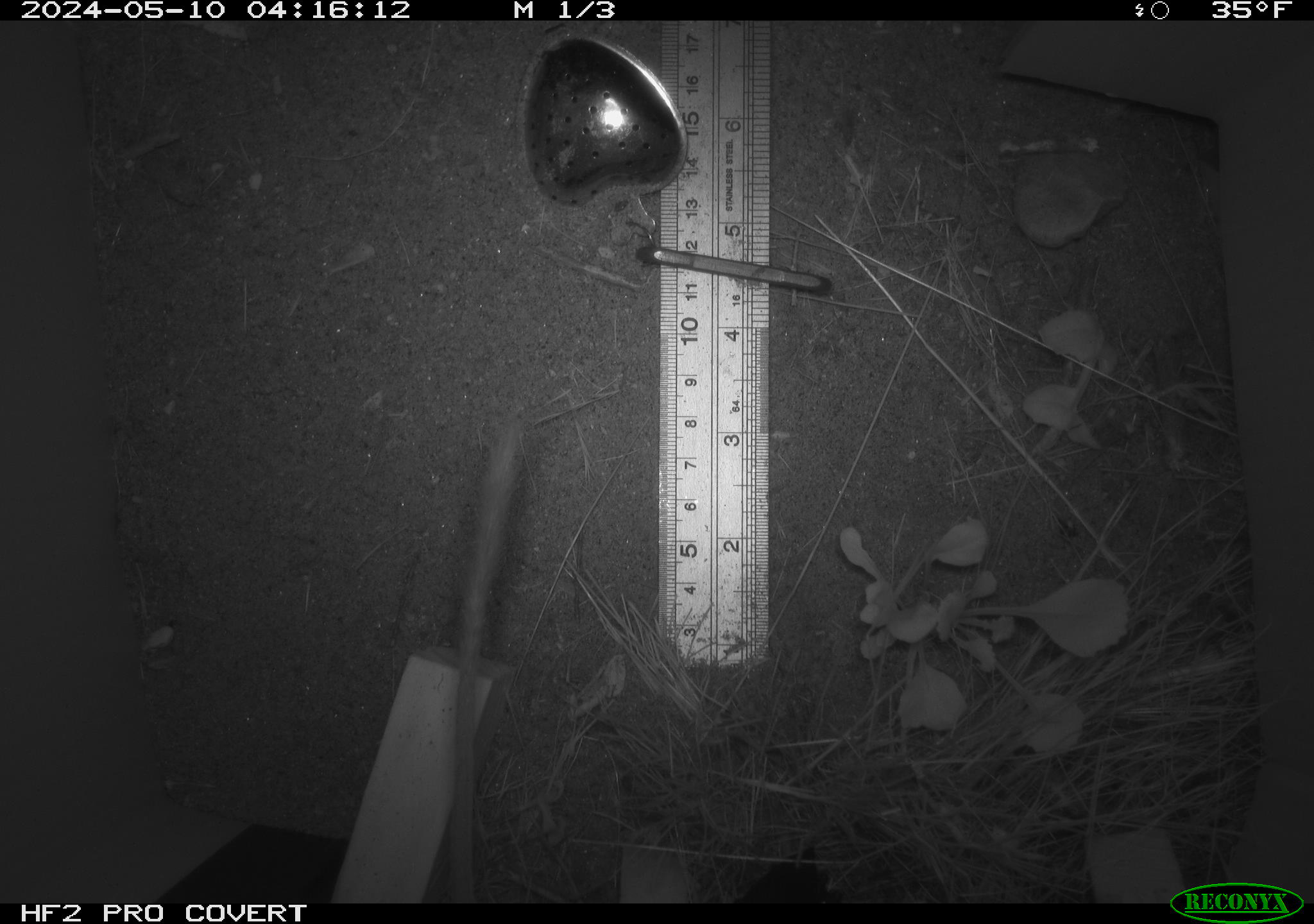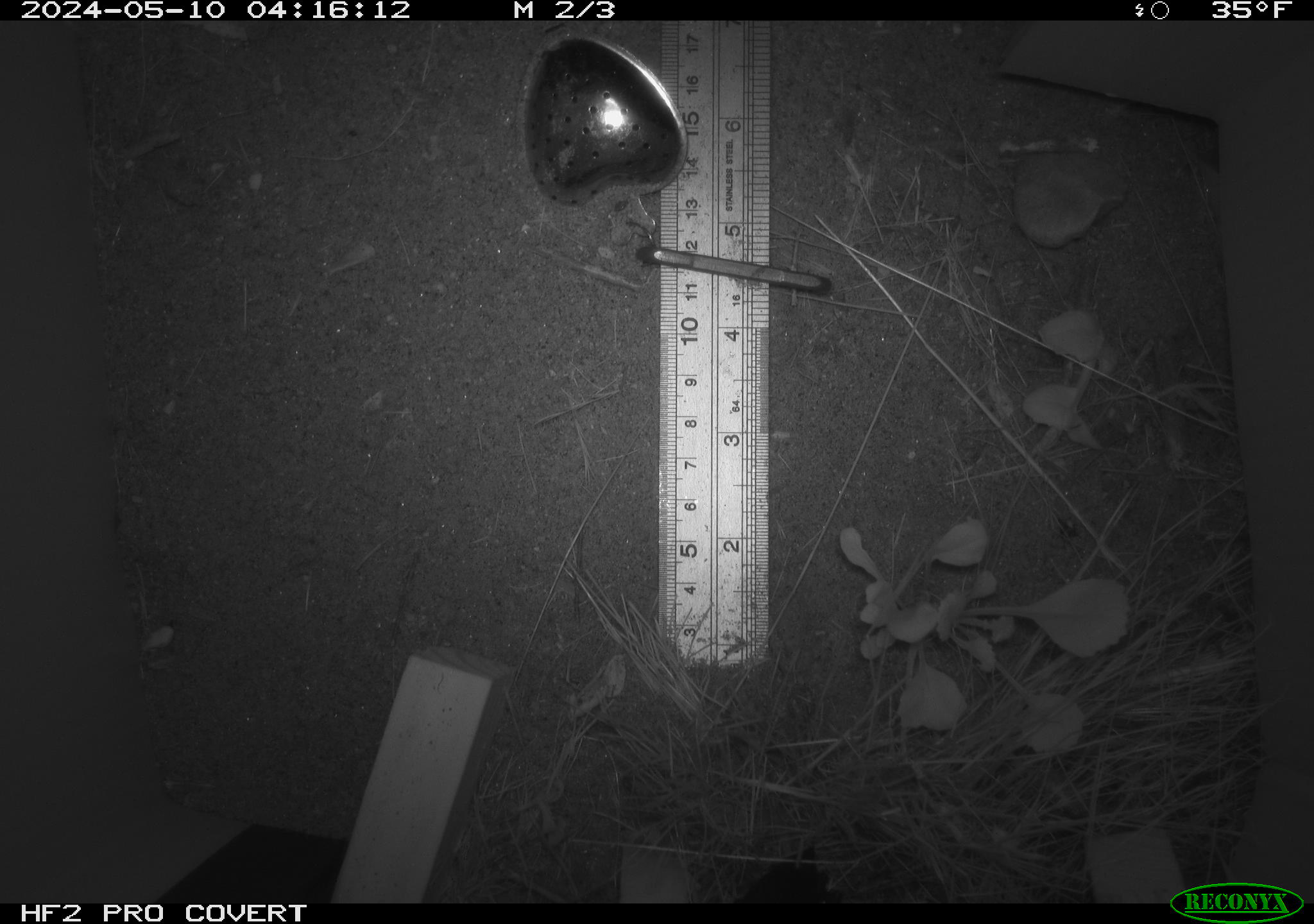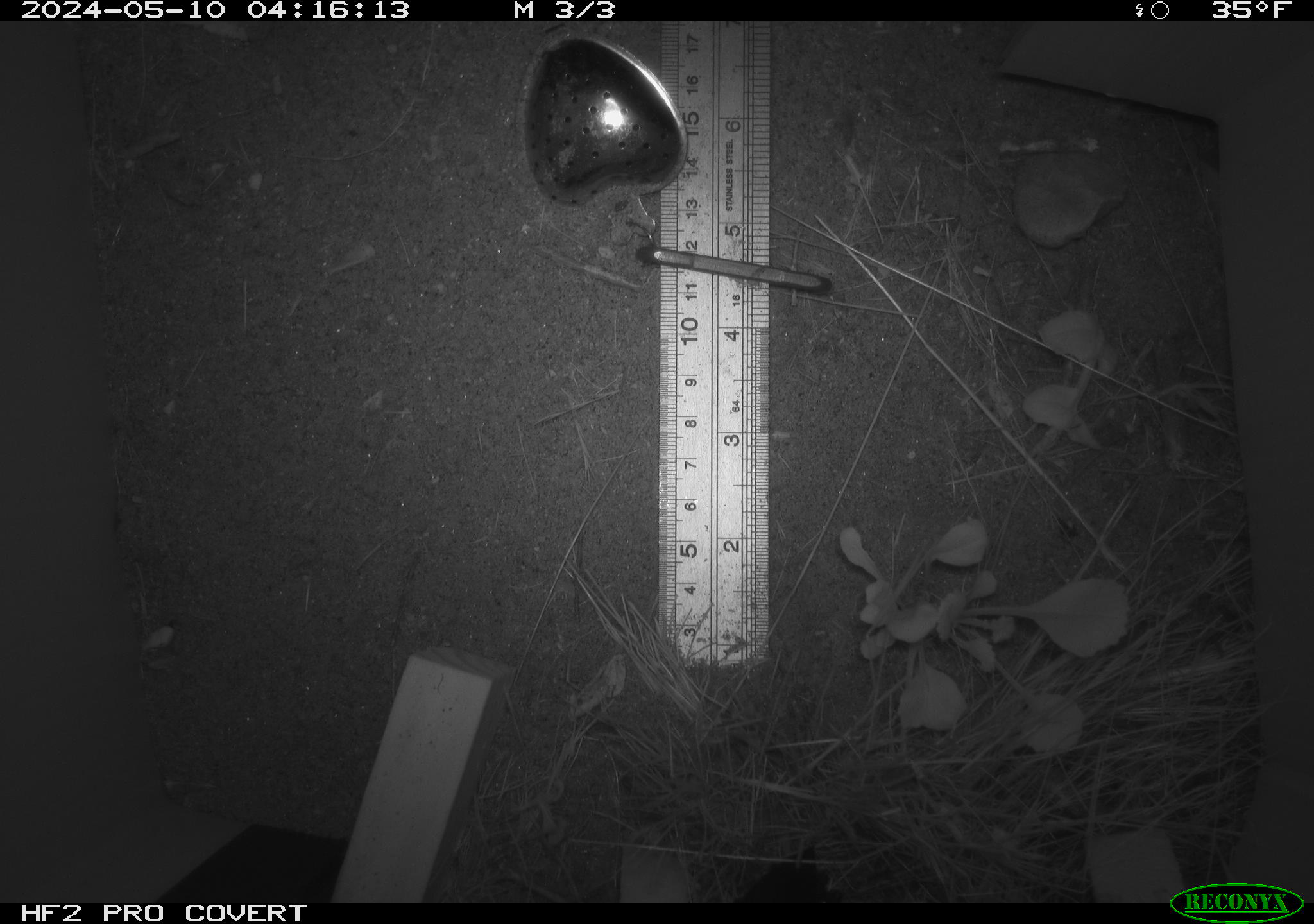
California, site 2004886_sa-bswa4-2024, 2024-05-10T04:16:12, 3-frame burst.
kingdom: Animalia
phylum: Chordata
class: Mammalia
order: Rodentia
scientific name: Rodentia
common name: rodent